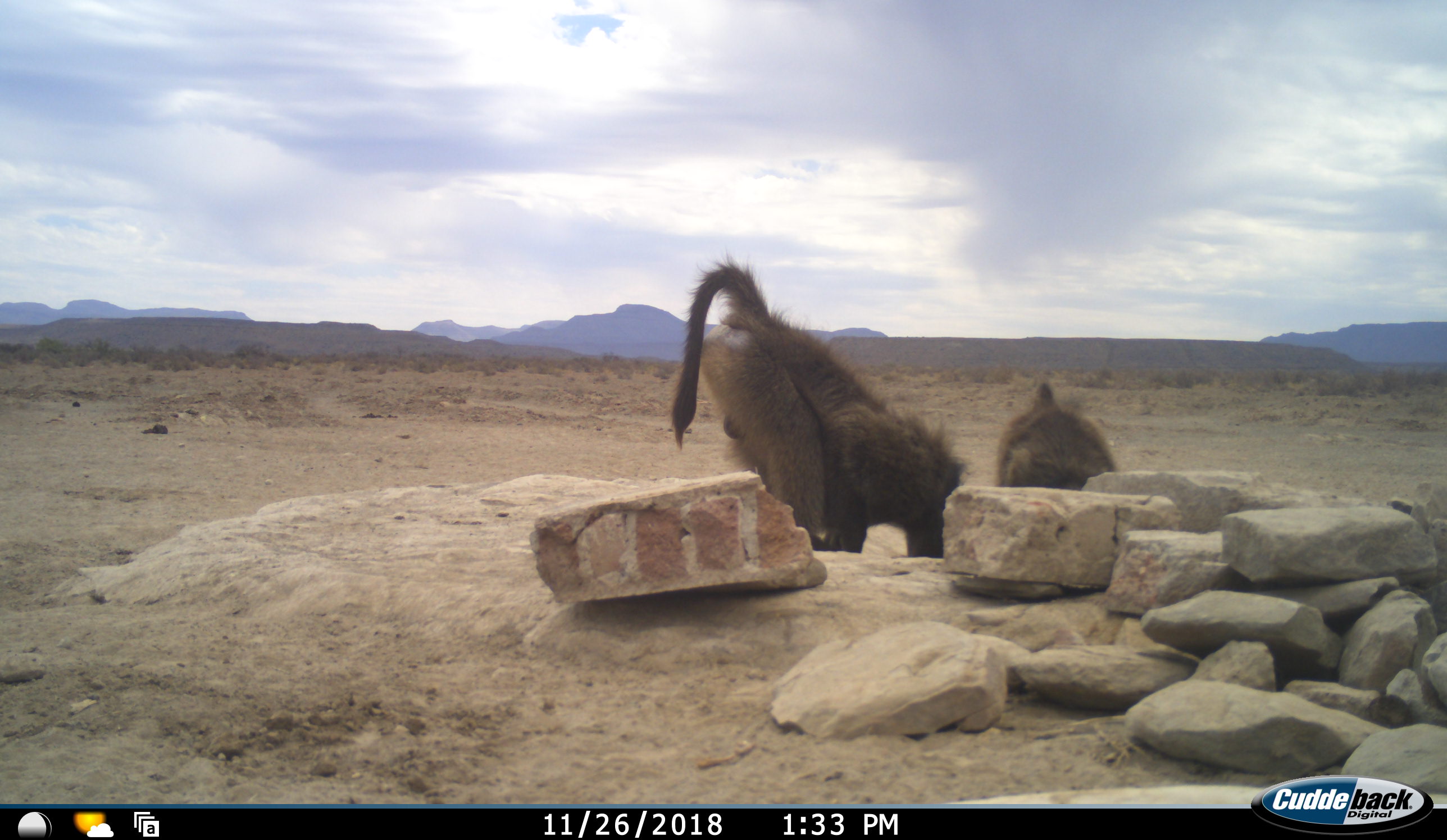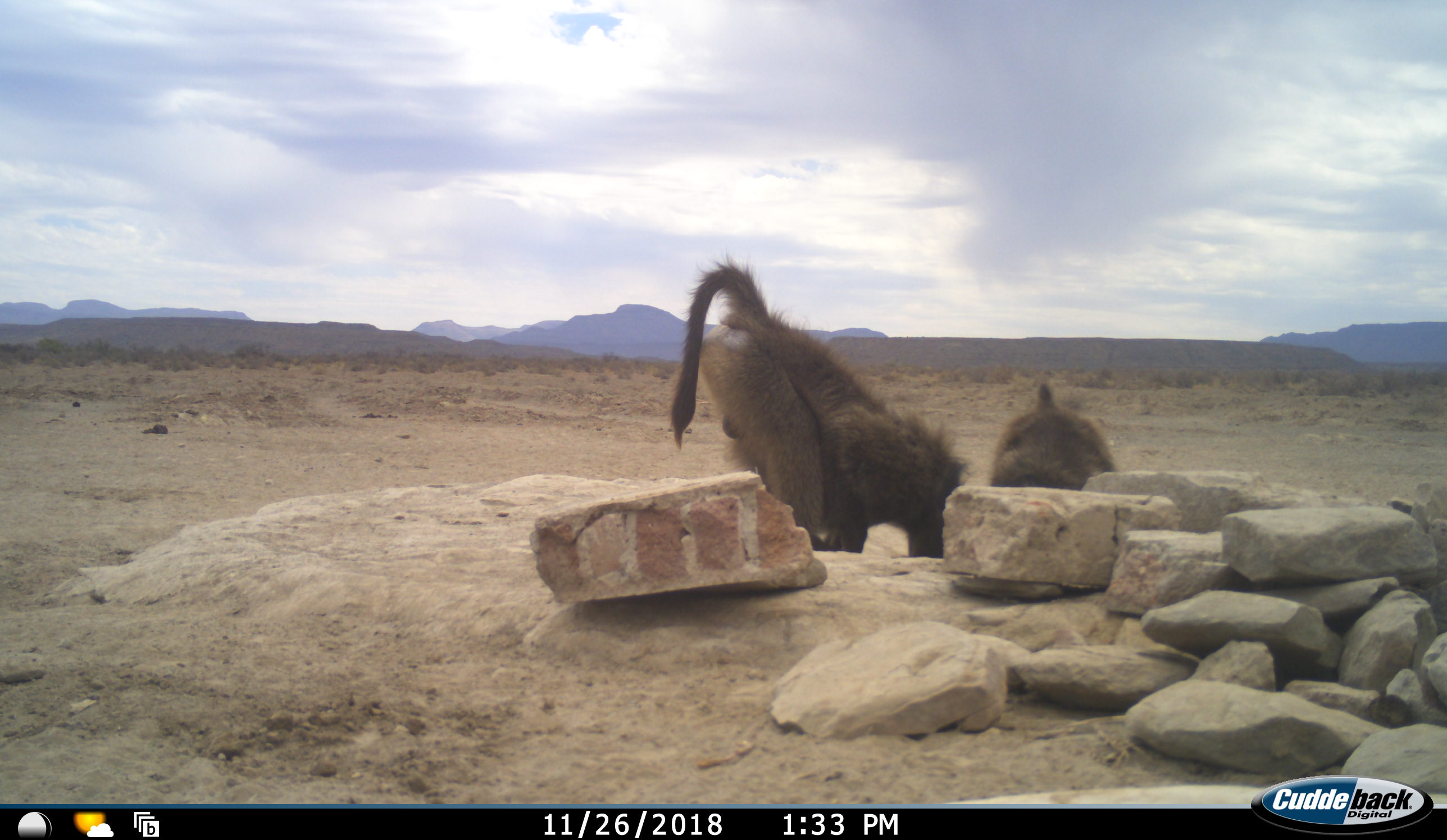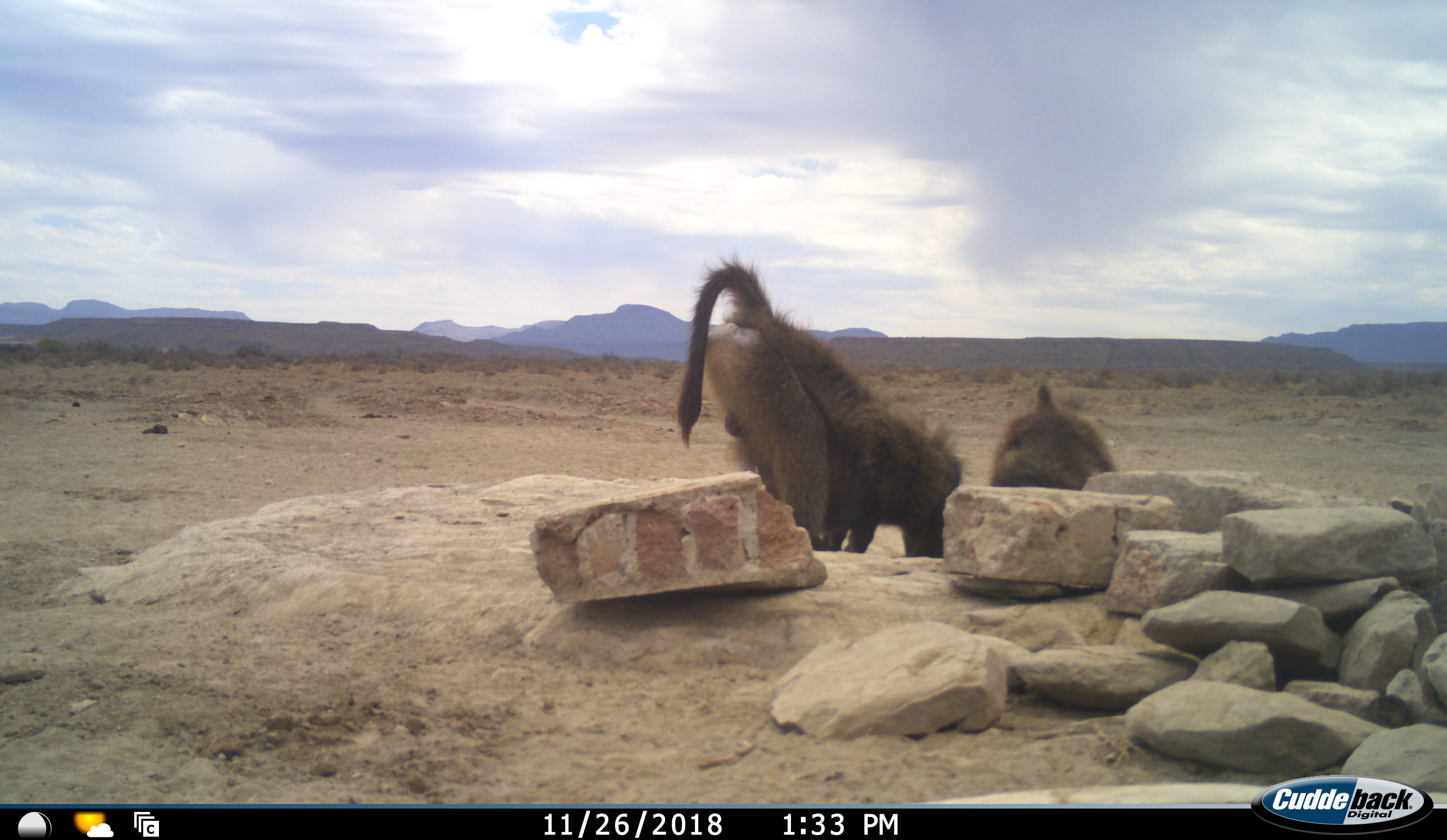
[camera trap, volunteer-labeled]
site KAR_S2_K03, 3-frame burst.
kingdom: Animalia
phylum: Chordata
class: Mammalia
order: Primates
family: Cercopithecidae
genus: Papio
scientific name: Papio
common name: baboon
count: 2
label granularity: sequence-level